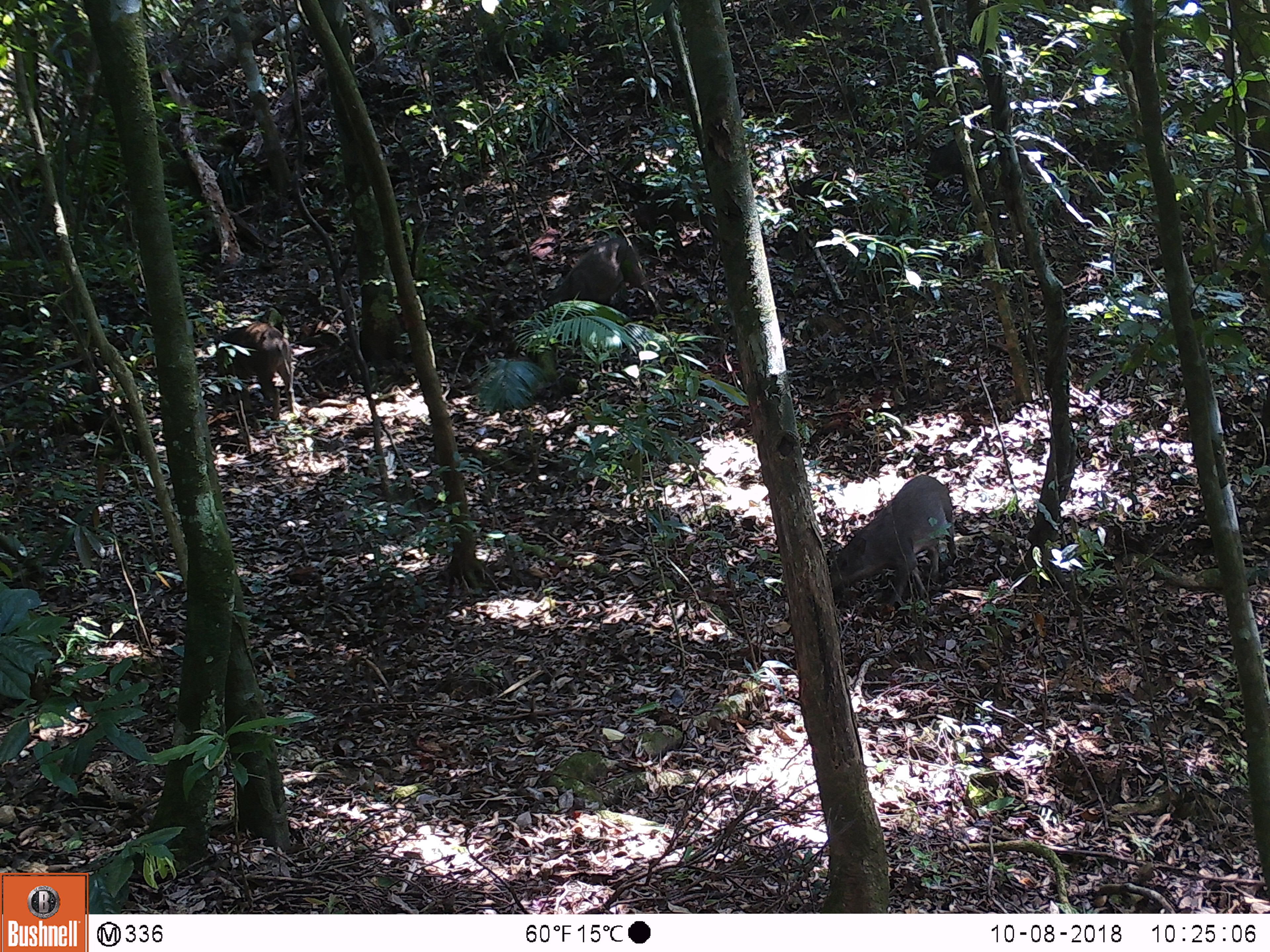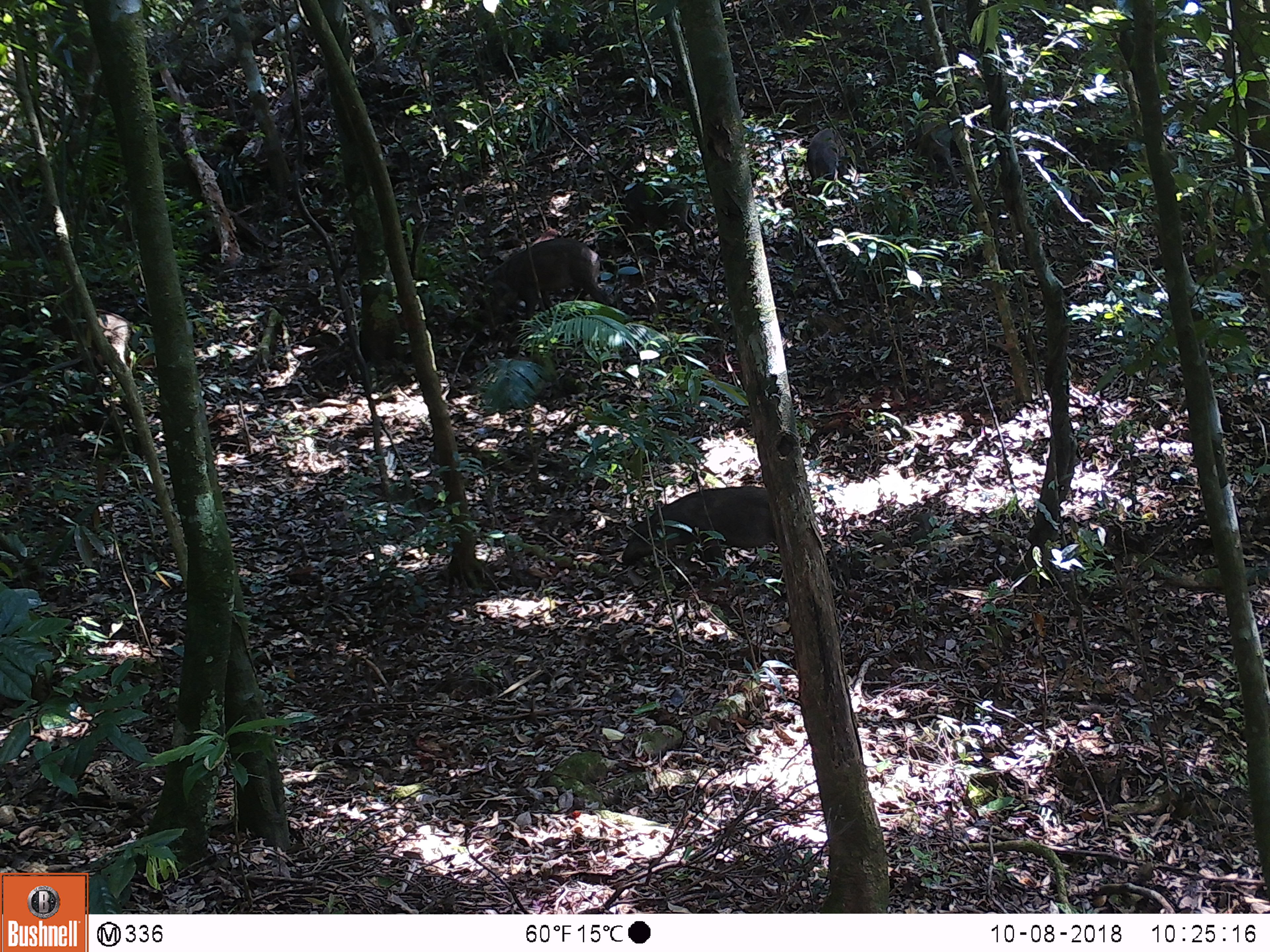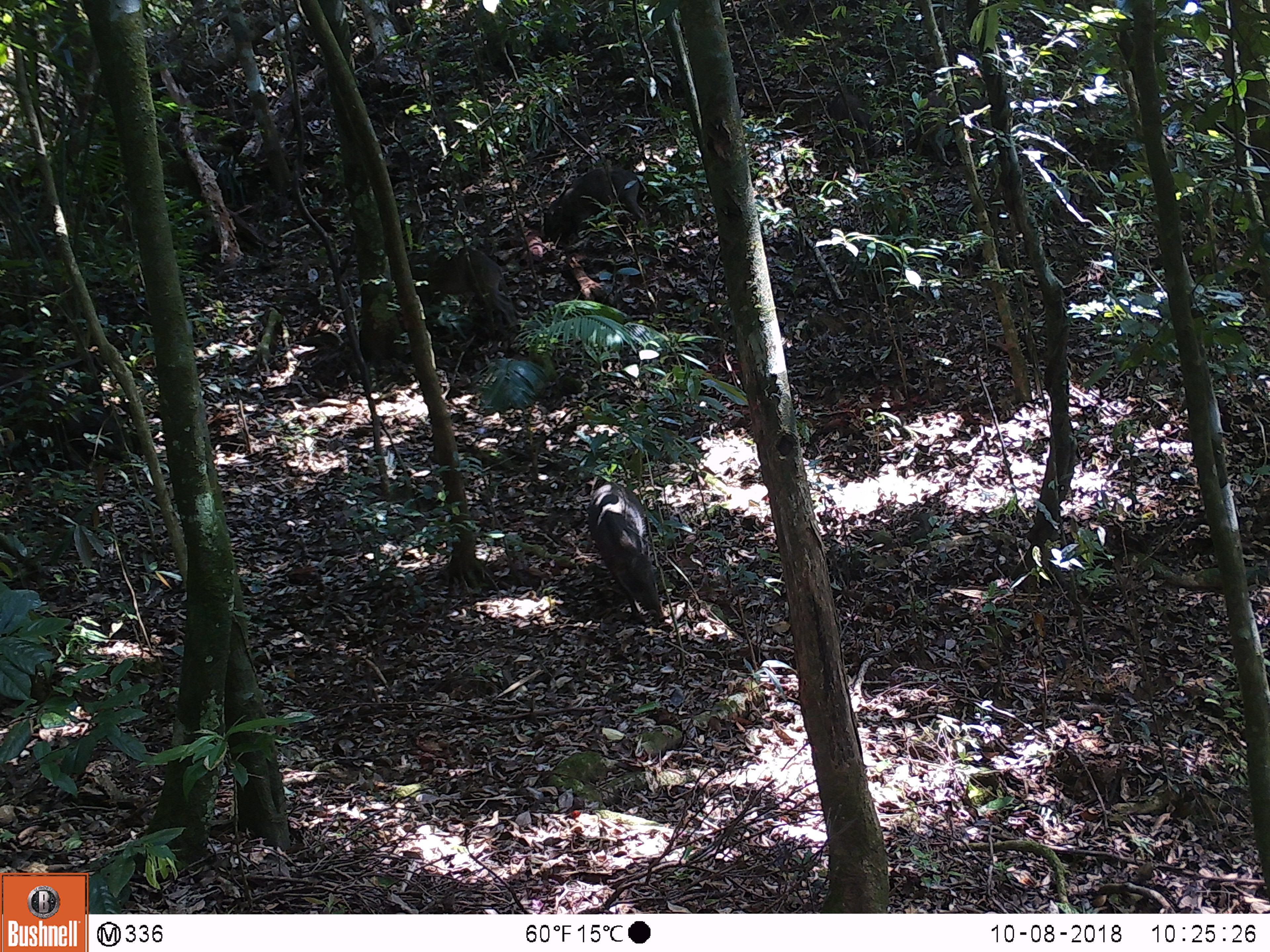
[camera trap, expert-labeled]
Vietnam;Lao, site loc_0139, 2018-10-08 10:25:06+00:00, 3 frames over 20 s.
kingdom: Animalia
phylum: Chordata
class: Mammalia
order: Artiodactyla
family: Suidae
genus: Sus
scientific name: Sus scrofa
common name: eurasian wild pig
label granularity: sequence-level